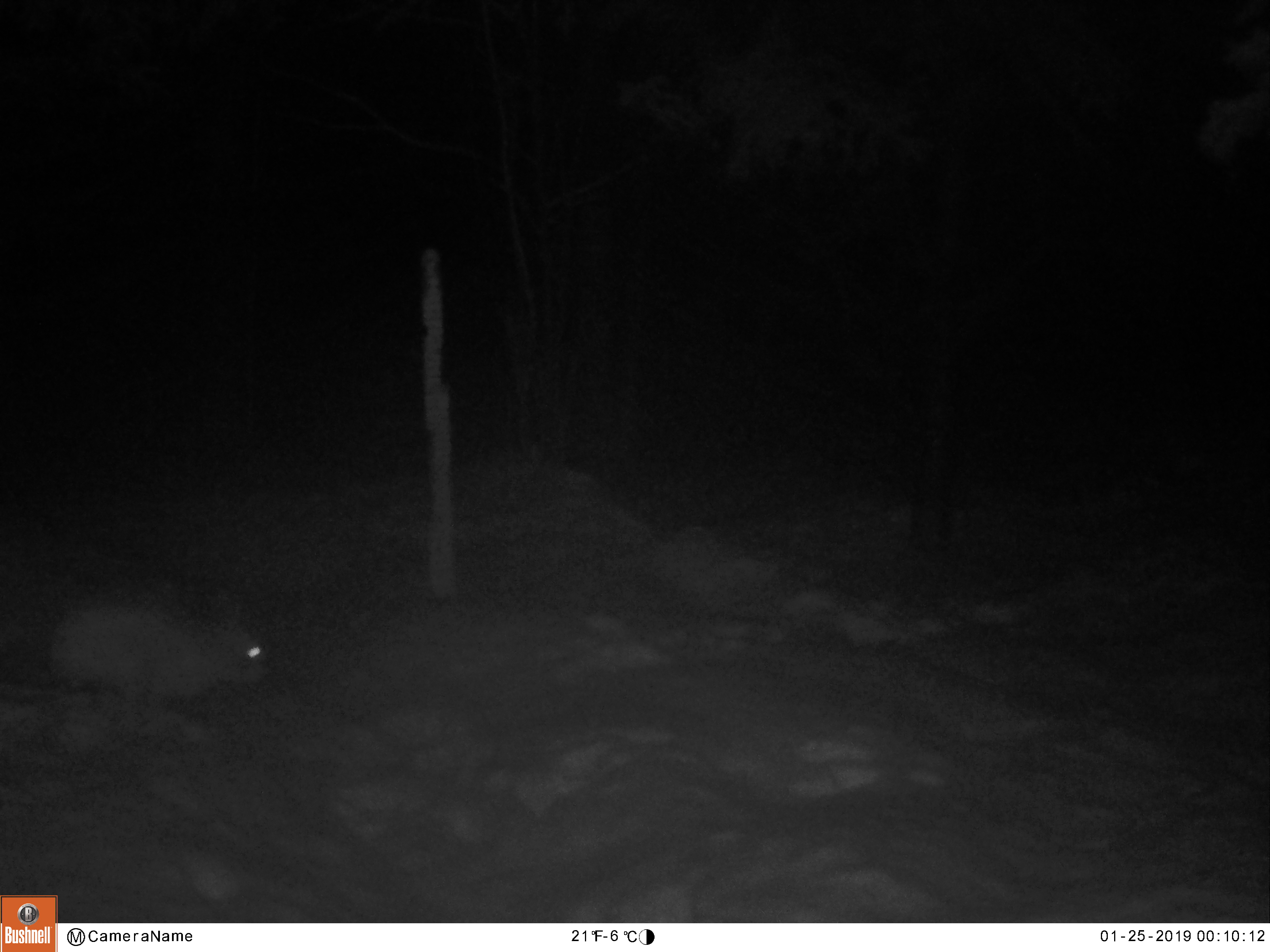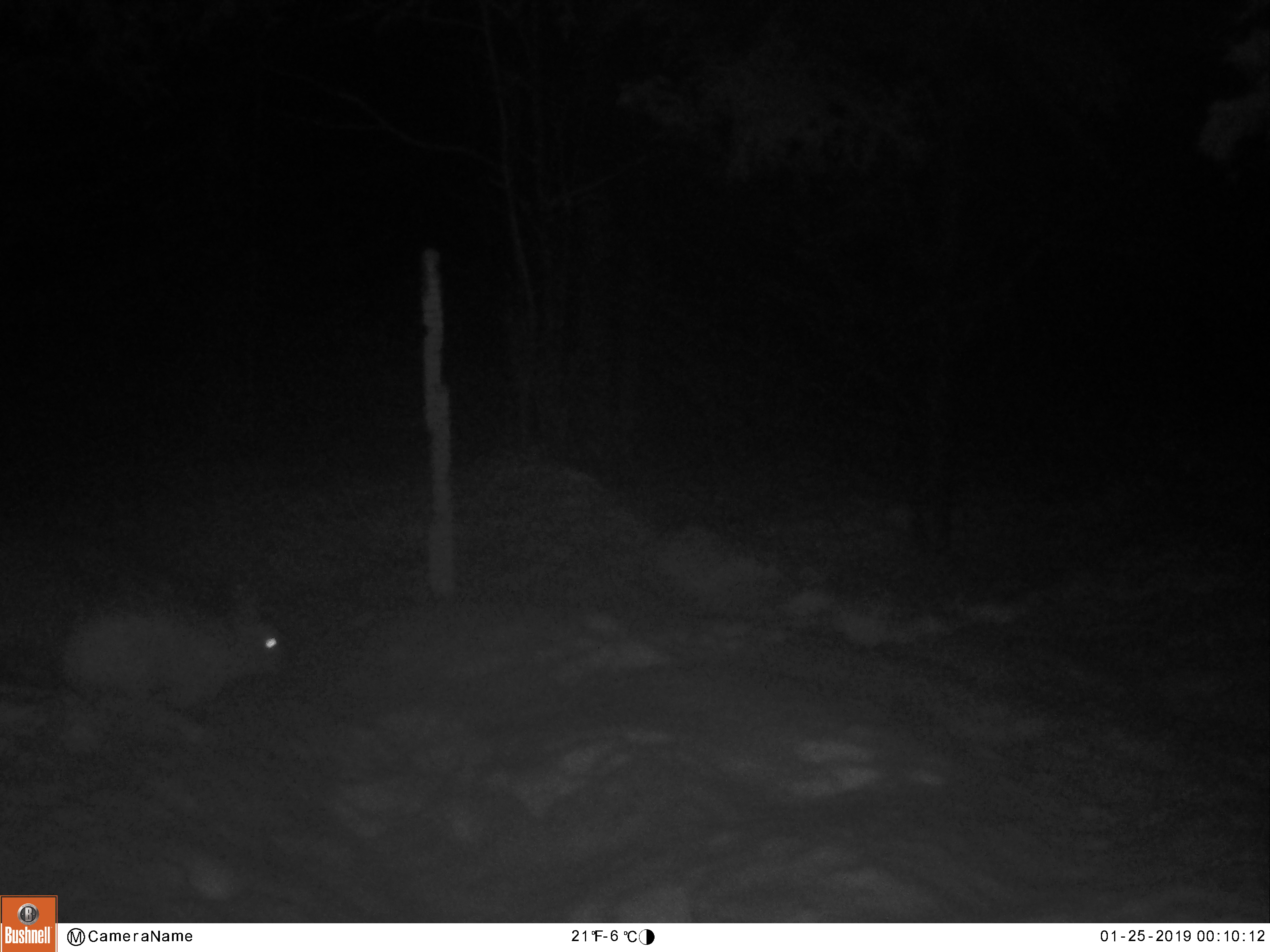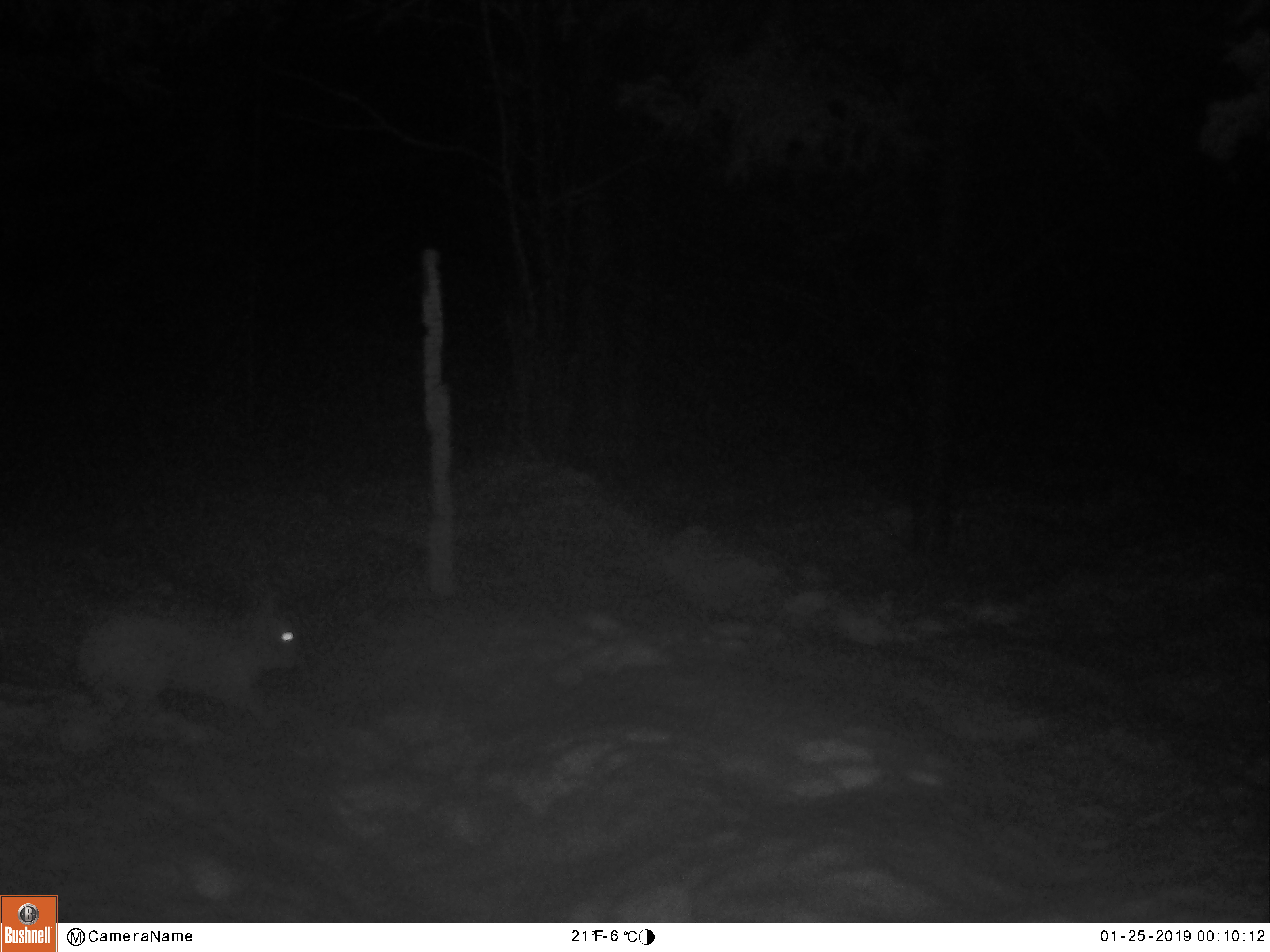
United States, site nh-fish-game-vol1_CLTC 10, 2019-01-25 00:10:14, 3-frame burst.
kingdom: Animalia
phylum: Chordata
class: Mammalia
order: Lagomorpha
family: Leporidae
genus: Lepus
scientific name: Lepus americanus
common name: snowshoe hare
Snowshoe hare (Lepus americanus).